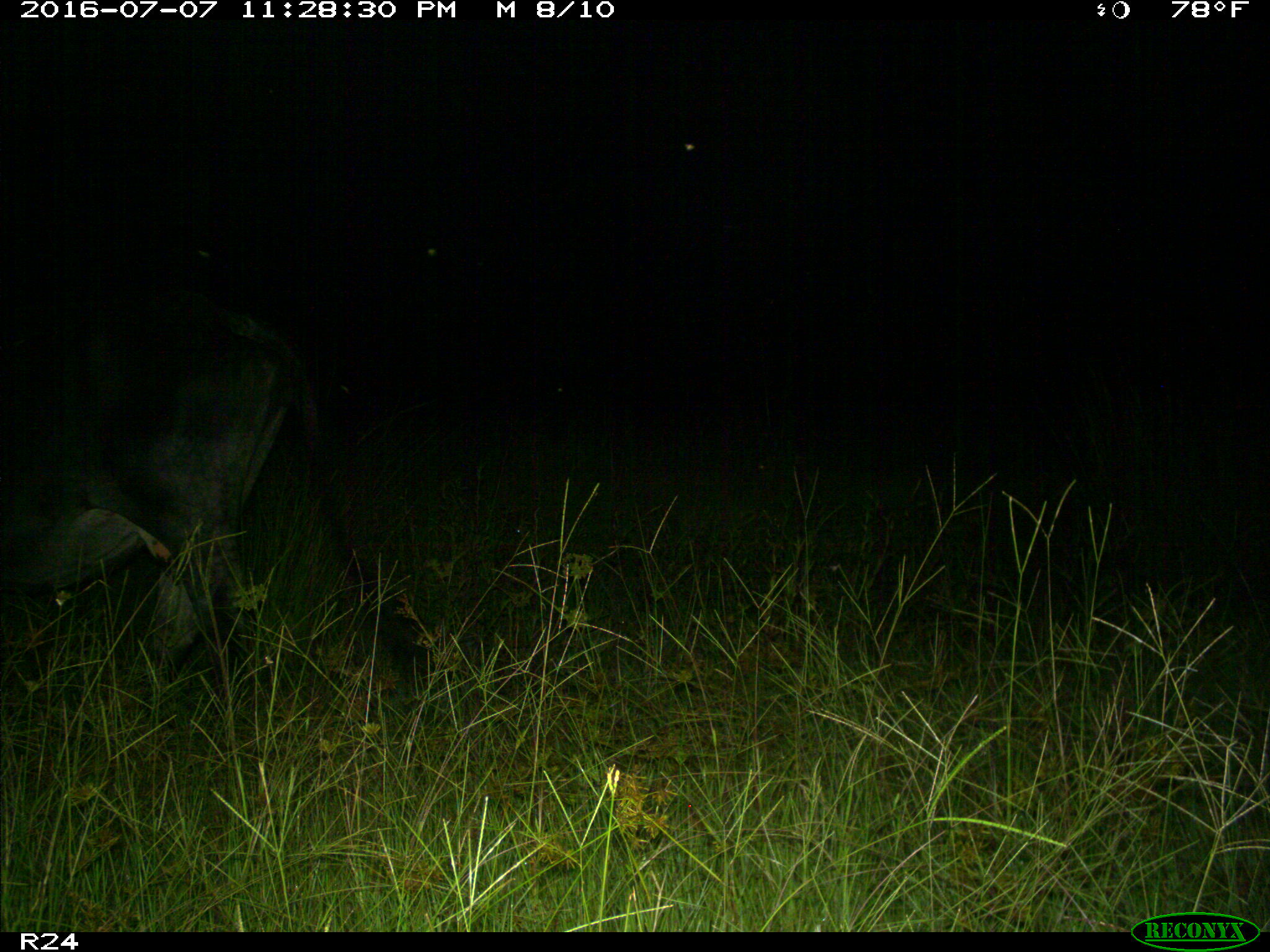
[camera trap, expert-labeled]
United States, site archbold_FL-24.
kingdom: Animalia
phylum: Chordata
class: Mammalia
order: Artiodactyla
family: Bovidae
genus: Bos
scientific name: Bos taurus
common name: domestic cow